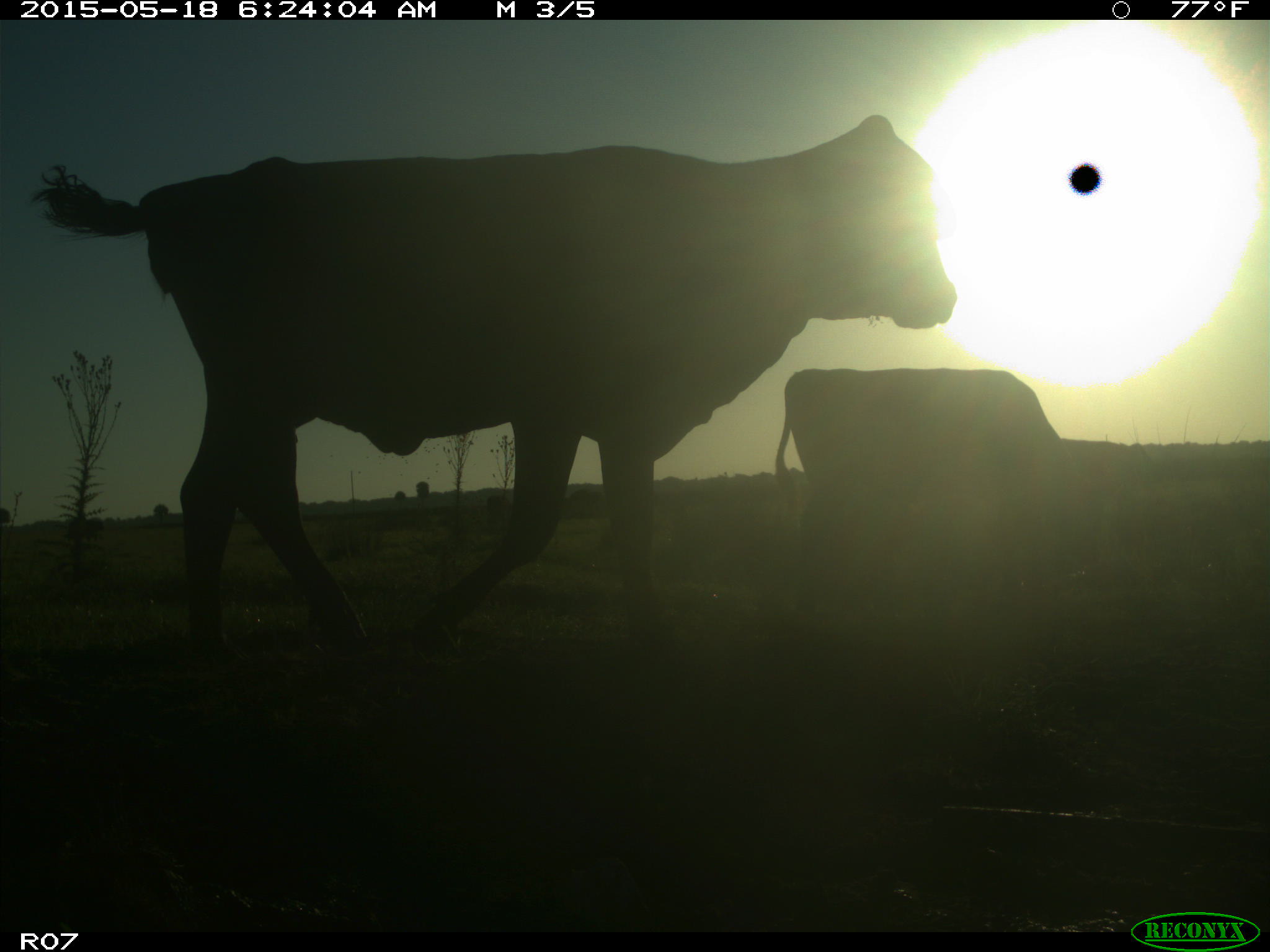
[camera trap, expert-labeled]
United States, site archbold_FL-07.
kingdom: Animalia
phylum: Chordata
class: Mammalia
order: Artiodactyla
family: Bovidae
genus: Bos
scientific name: Bos taurus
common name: domestic cow